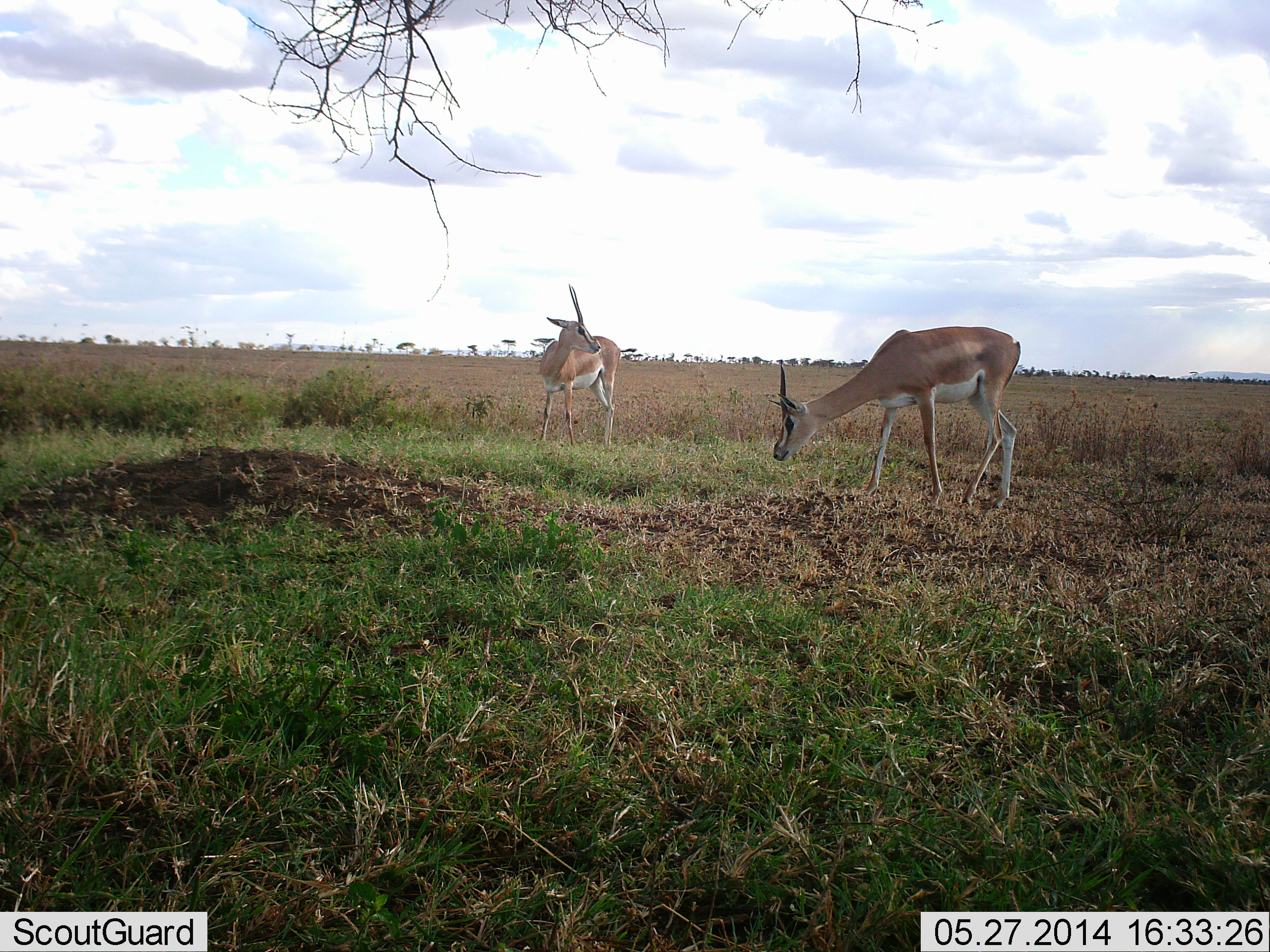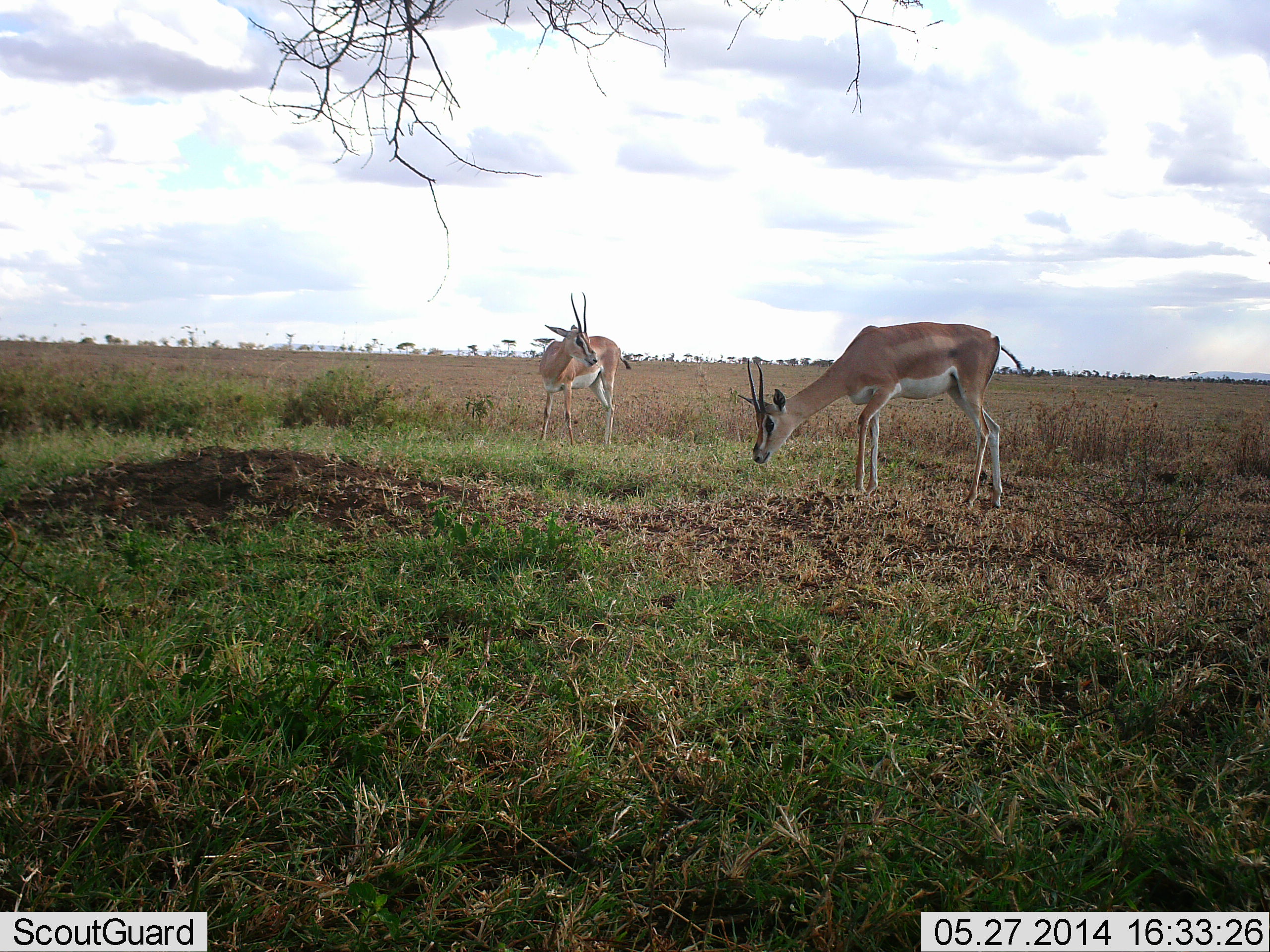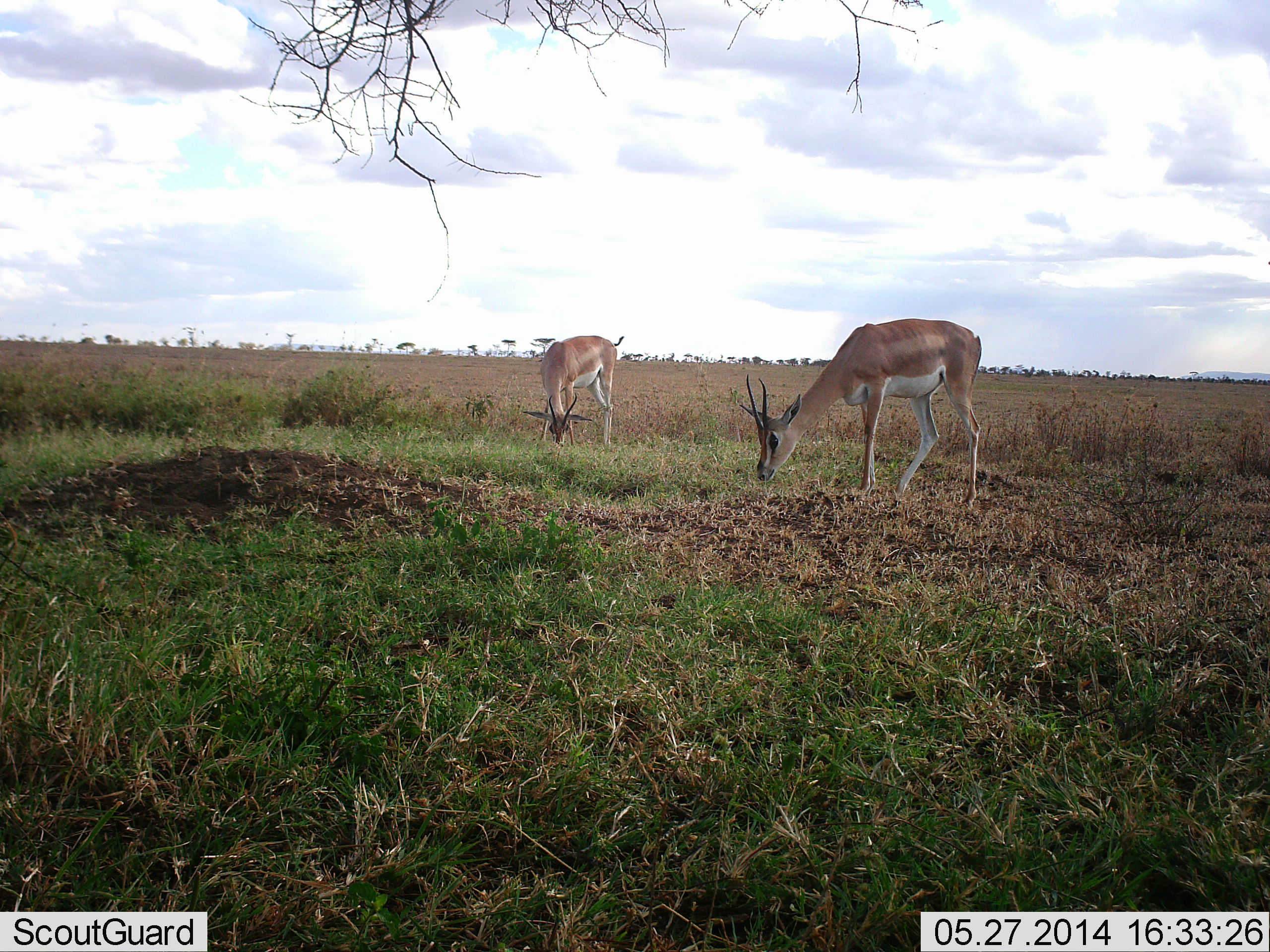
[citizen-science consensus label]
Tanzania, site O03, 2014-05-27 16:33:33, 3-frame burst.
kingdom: Animalia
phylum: Chordata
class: Mammalia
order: Artiodactyla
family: Bovidae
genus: Nanger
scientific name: Nanger granti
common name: grant's gazelle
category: gazellegrants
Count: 2.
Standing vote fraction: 60%.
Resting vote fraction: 0%.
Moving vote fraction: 0%.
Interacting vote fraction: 0%.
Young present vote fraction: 0%.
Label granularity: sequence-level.